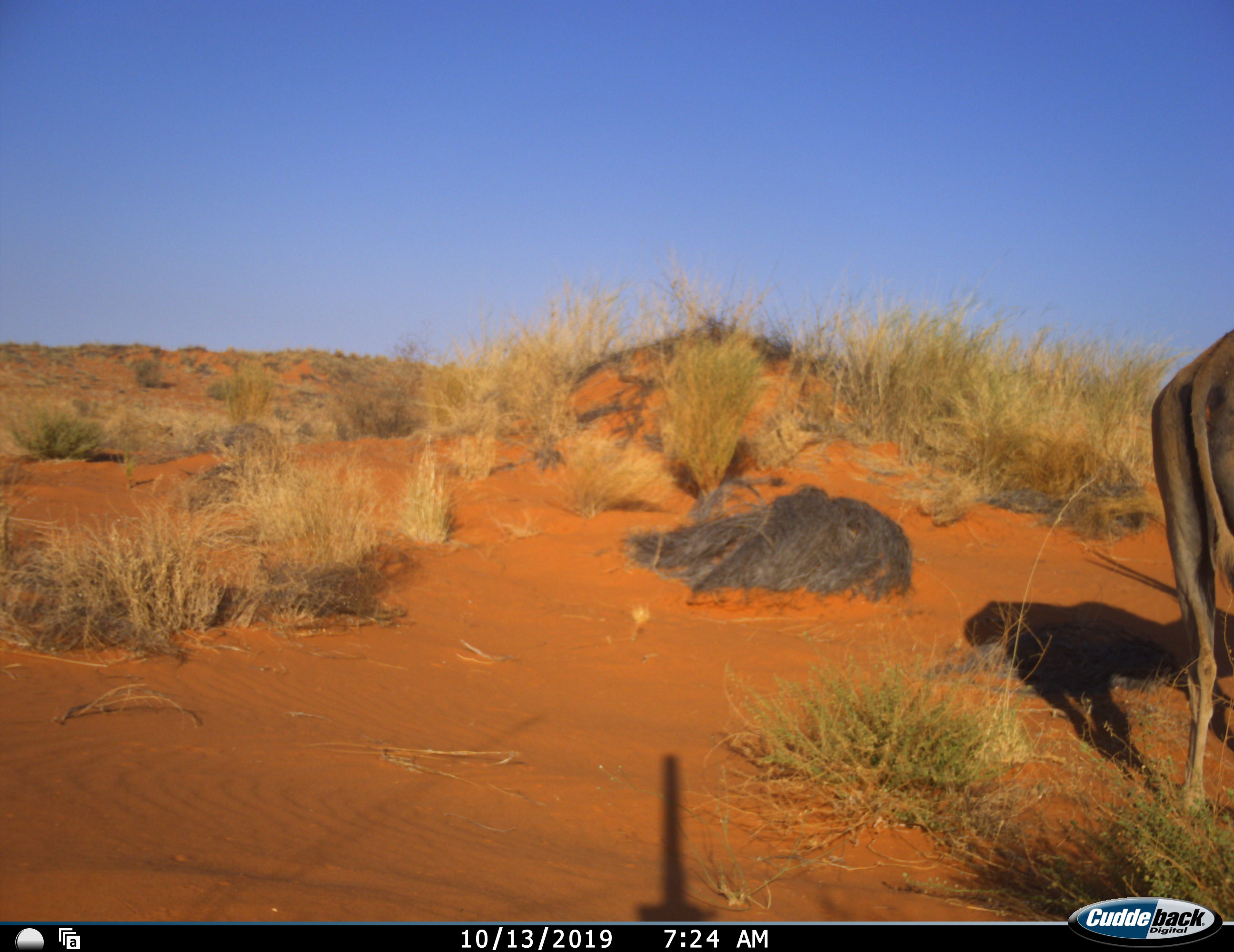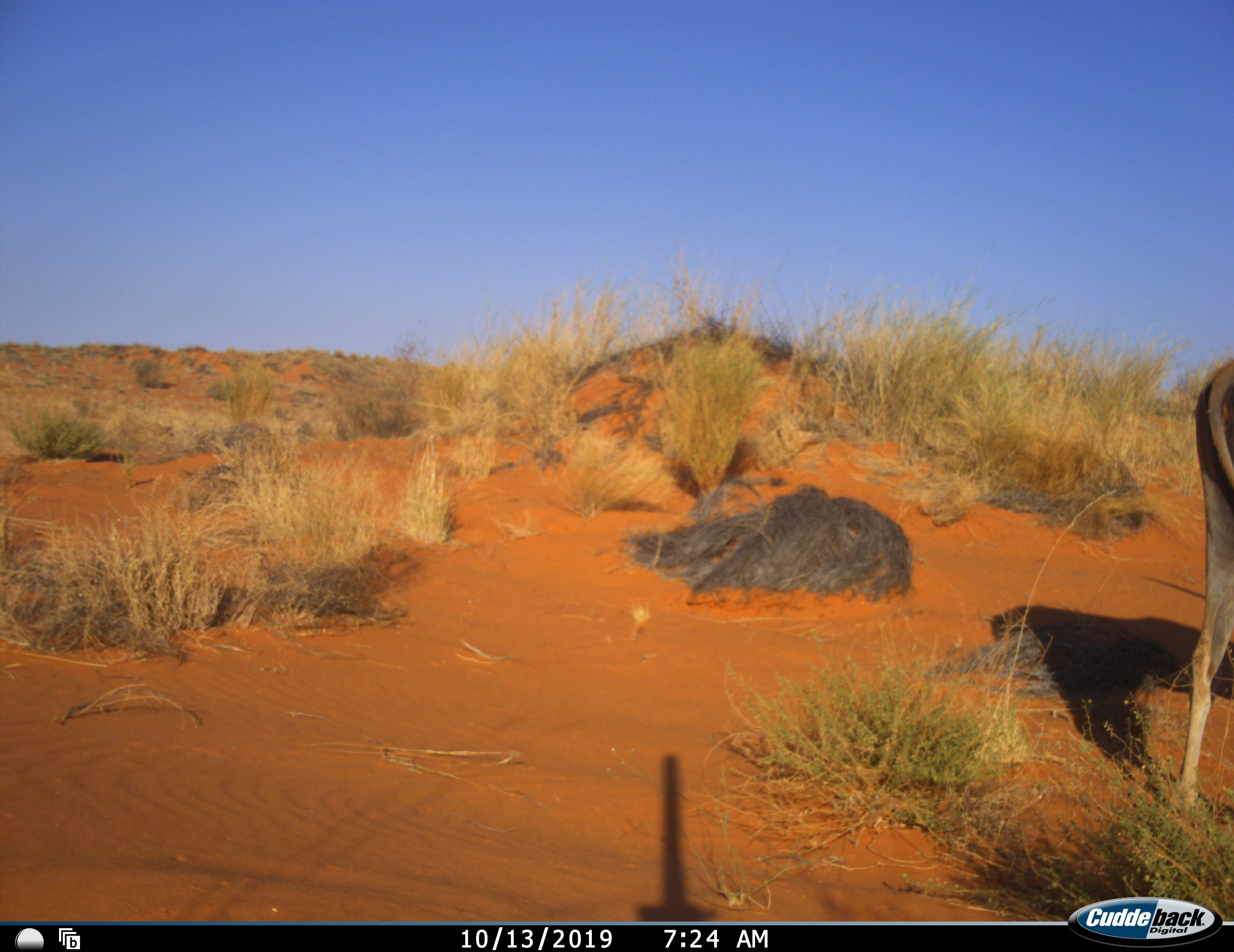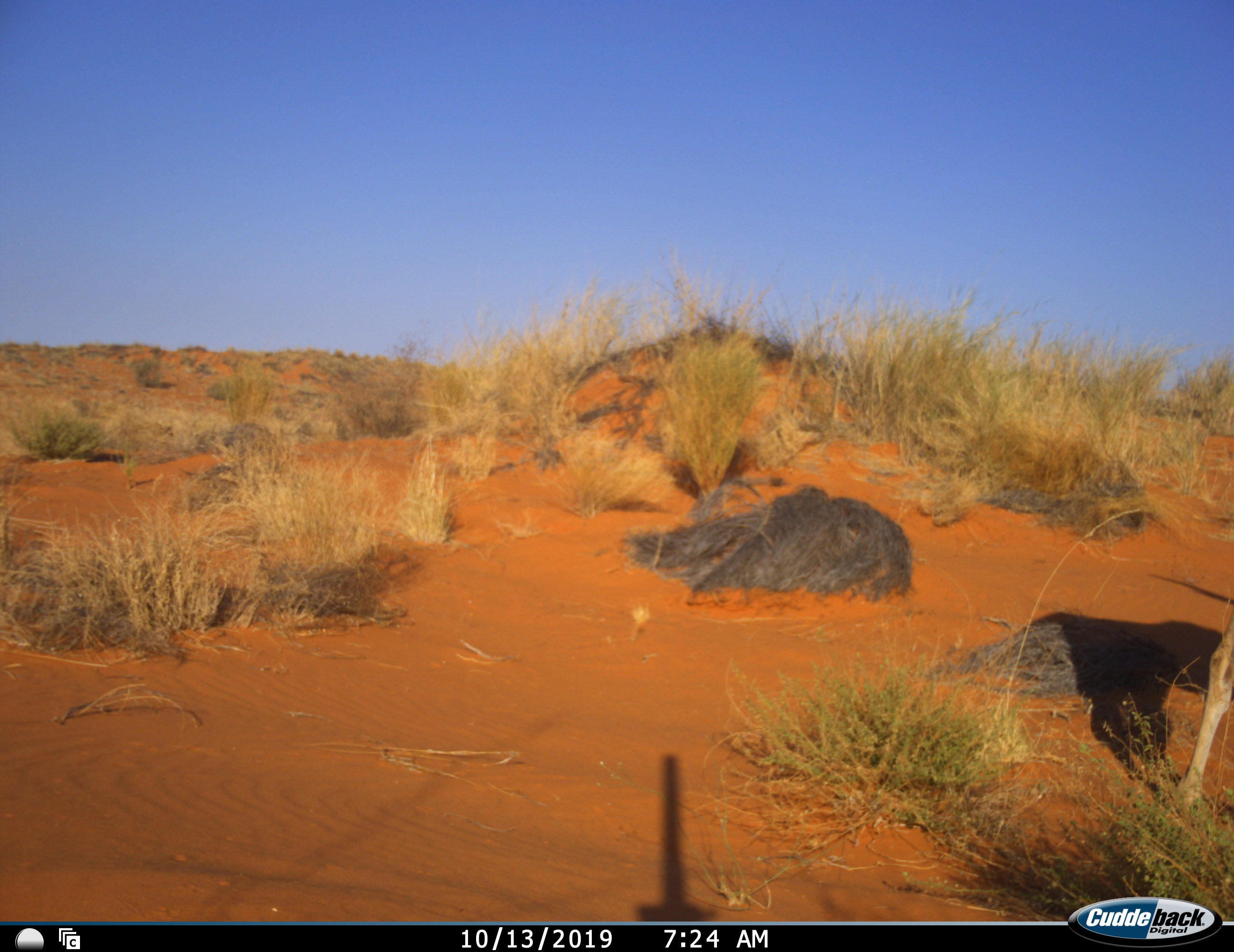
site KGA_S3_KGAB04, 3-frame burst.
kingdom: Animalia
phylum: Chordata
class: Mammalia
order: Artiodactyla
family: Bovidae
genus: Tragelaphus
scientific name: Tragelaphus oryx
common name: eland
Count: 1.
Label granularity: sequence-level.